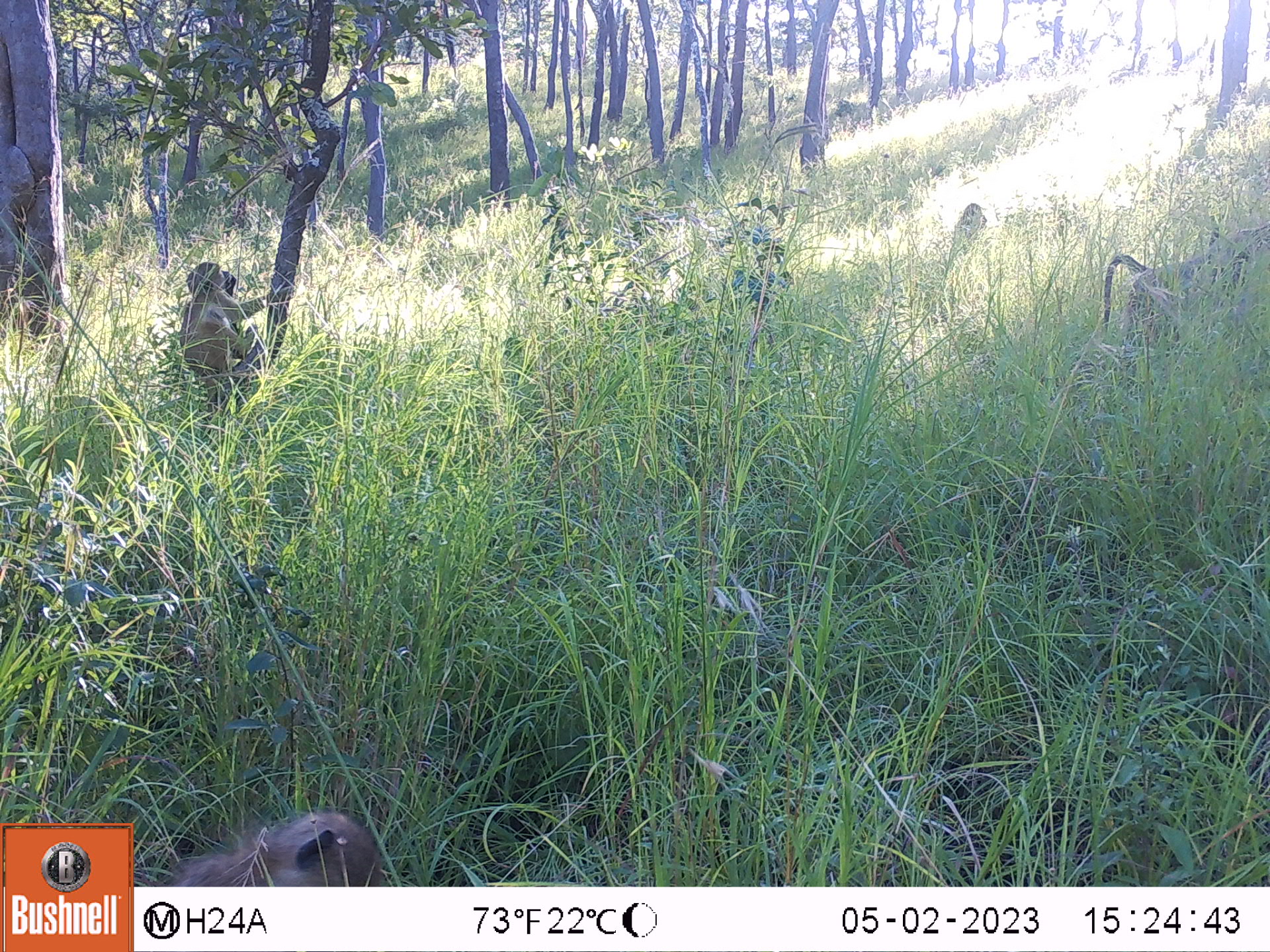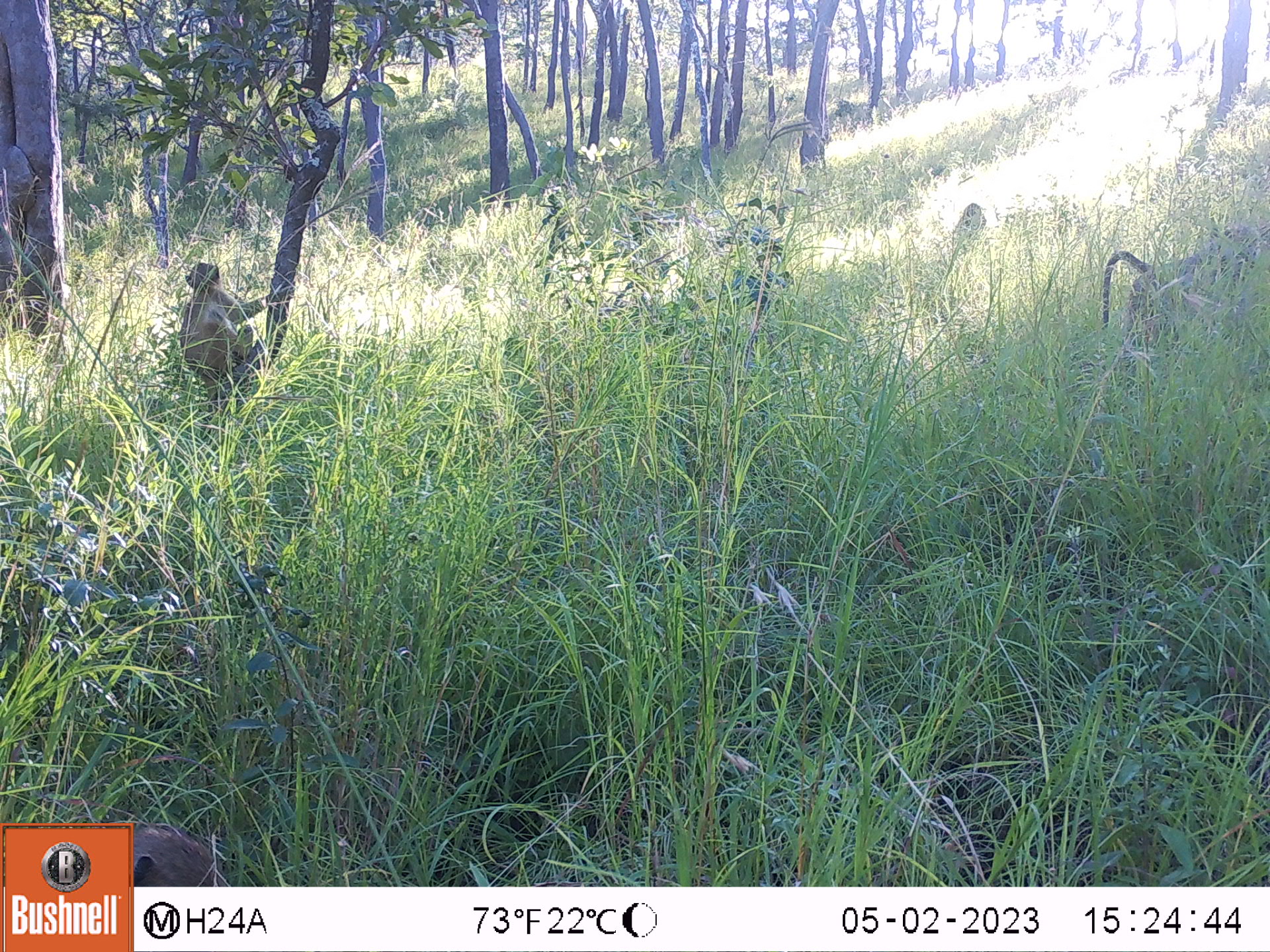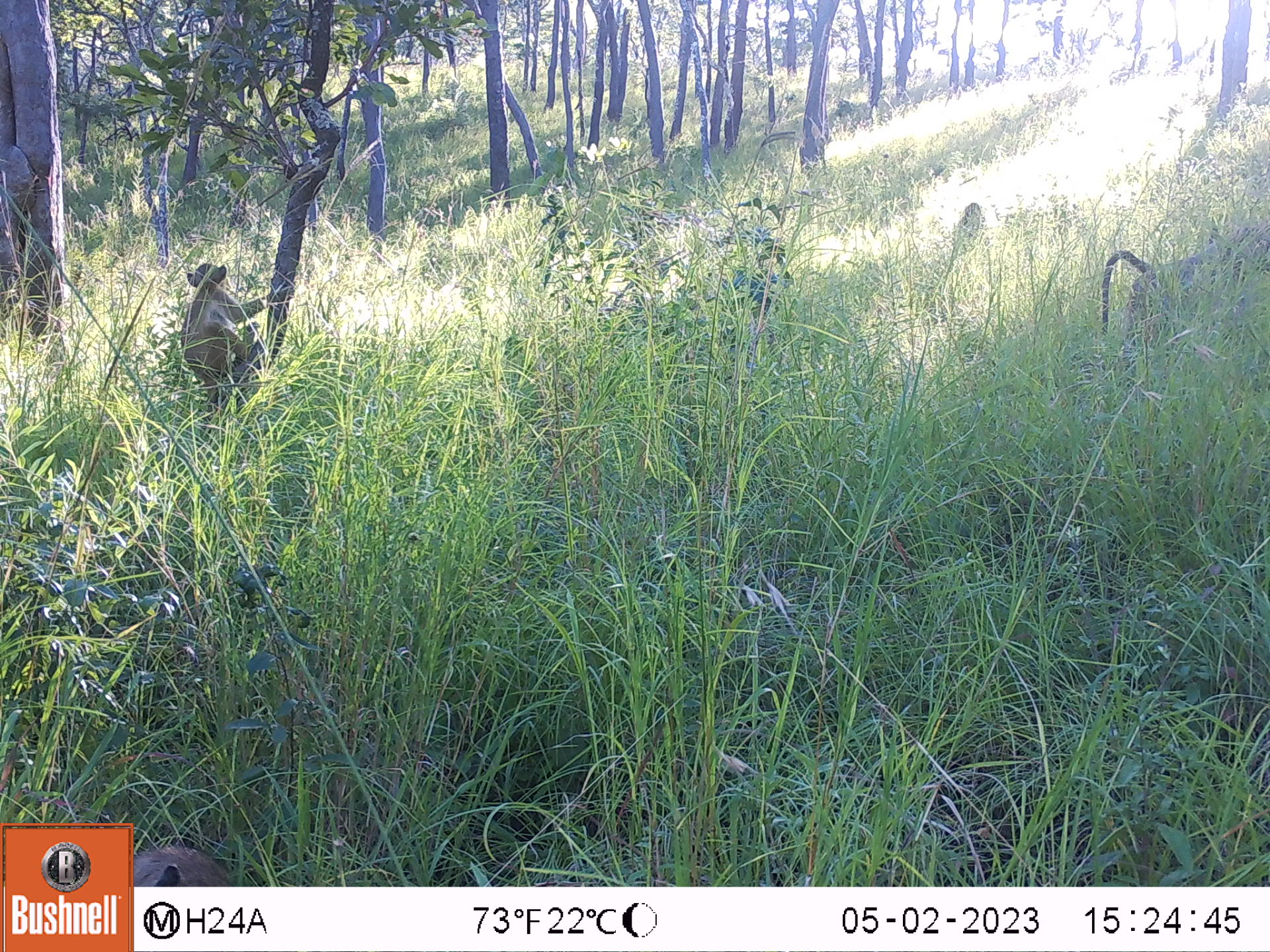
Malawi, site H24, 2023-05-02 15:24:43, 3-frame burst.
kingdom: Animalia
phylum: Chordata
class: Mammalia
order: Primates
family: Cercopithecidae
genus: Papio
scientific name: Papio cynocephalus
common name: yellow baboon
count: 4